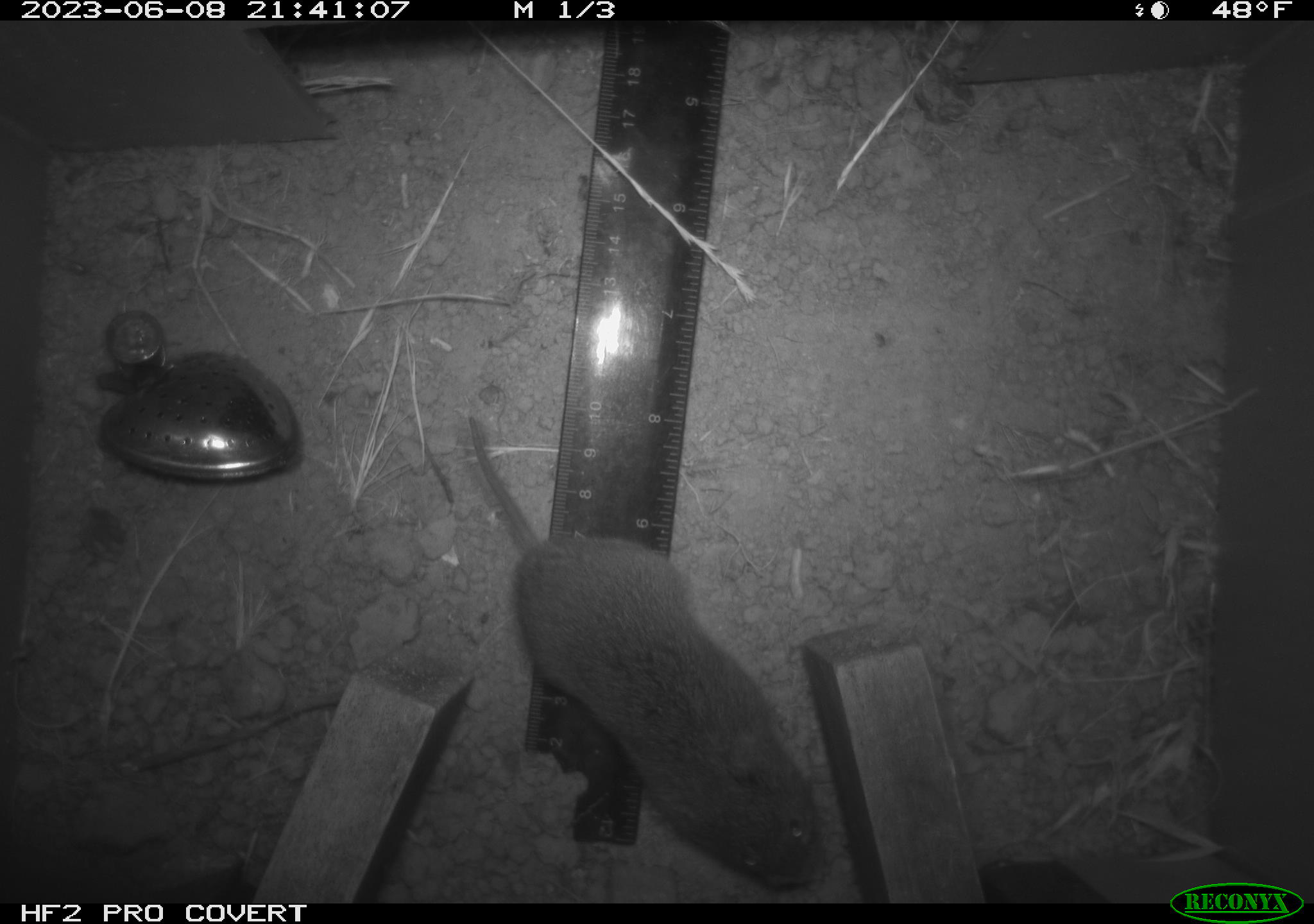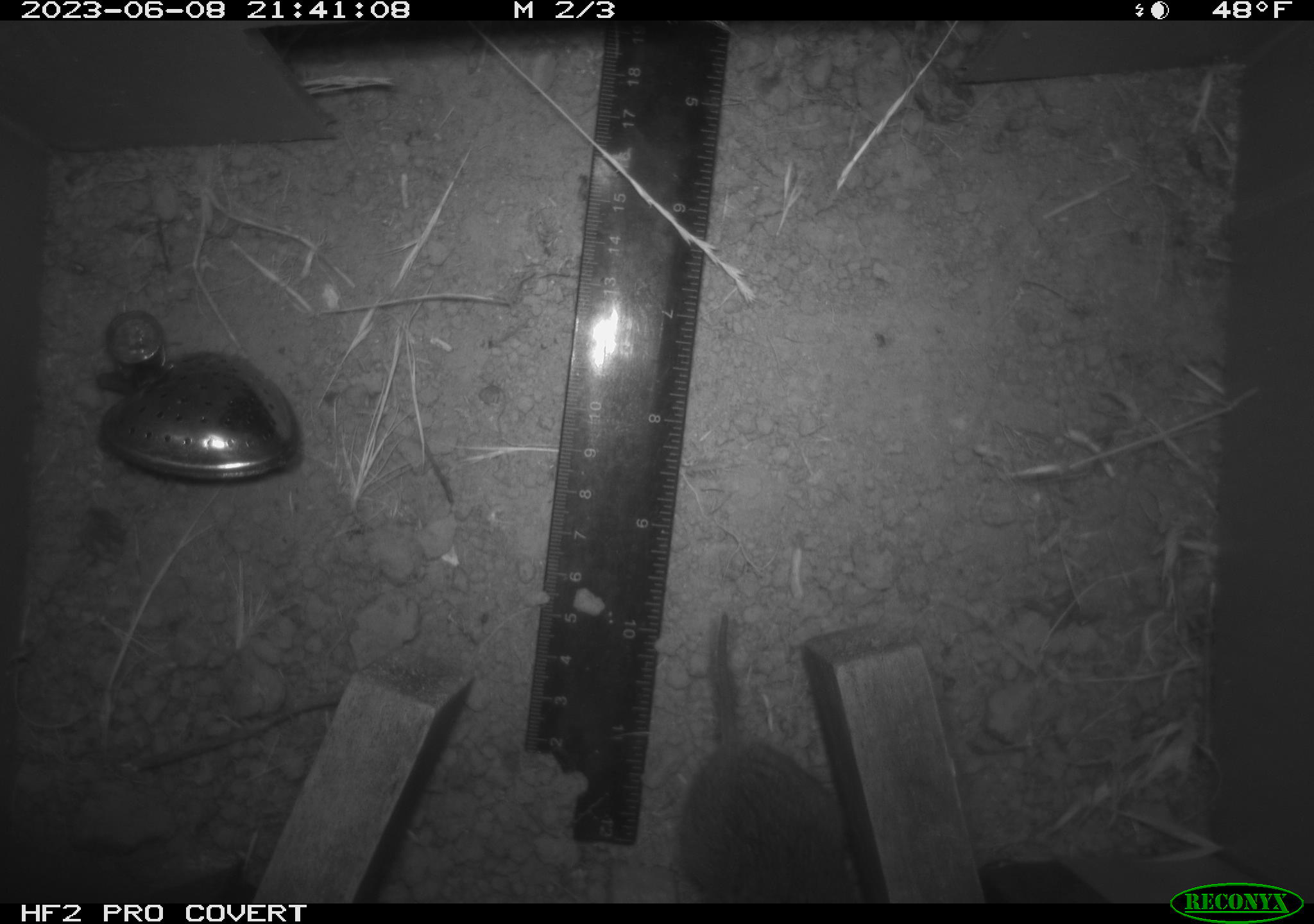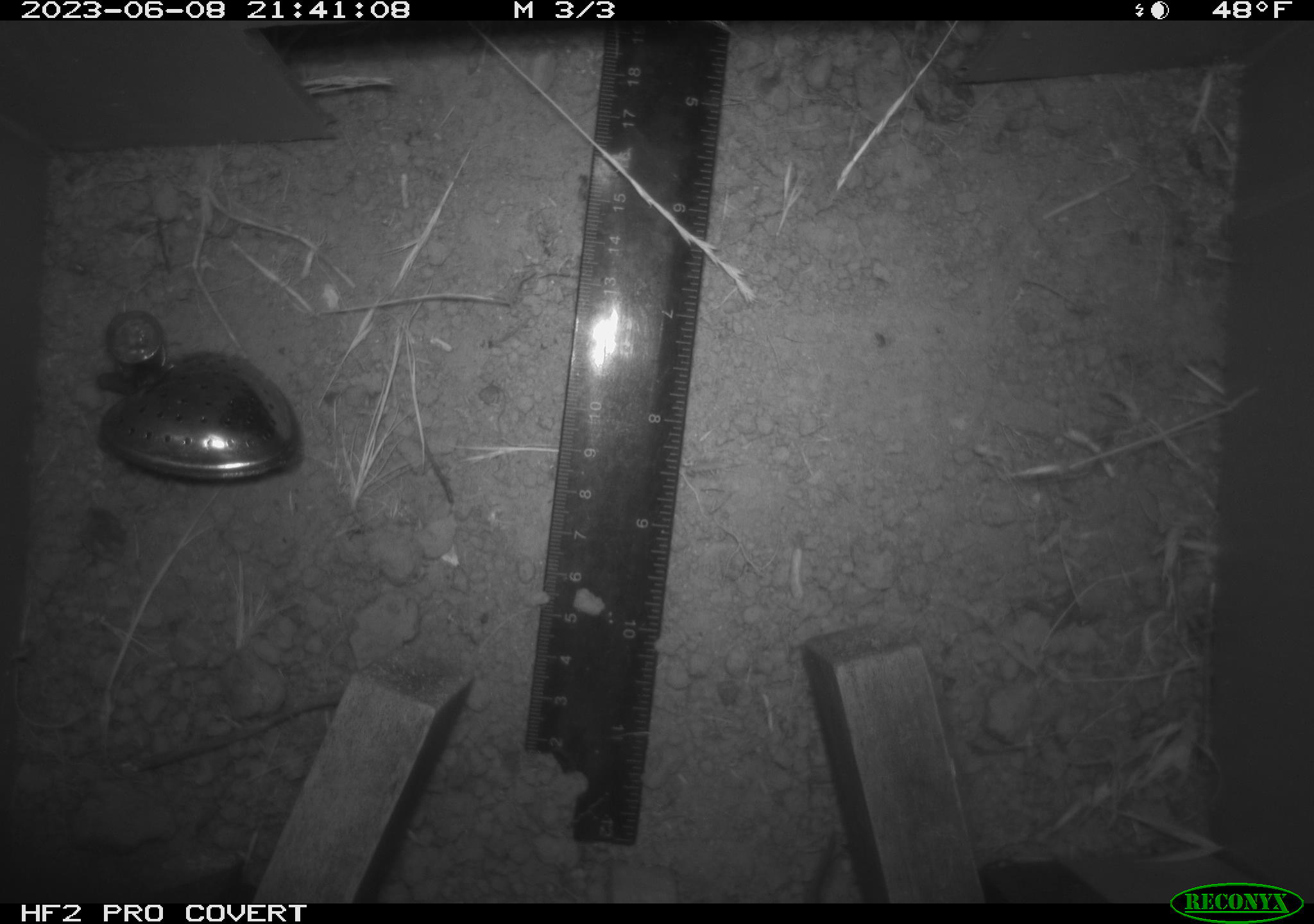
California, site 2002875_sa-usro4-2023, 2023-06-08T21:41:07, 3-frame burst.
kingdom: Animalia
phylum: Chordata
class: Mammalia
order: Rodentia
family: Cricetidae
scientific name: Arvicolinae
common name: voles, lemmings, and muskrats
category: arvicolinae subfamily